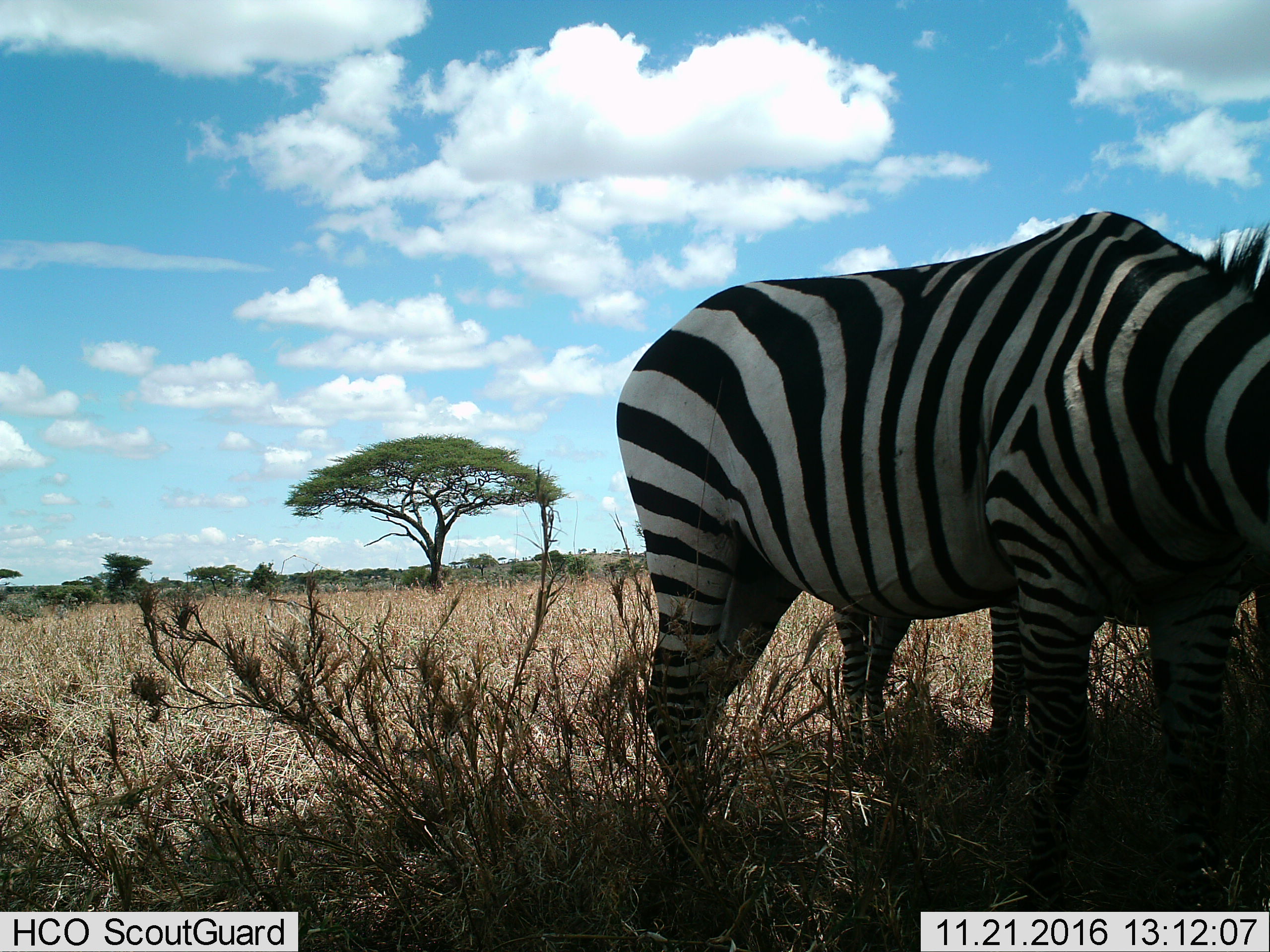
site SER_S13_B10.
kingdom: Animalia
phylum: Chordata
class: Mammalia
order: Perissodactyla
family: Equidae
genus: Equus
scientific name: Equus quagga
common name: plains zebra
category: zebraplains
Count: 2.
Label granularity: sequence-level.